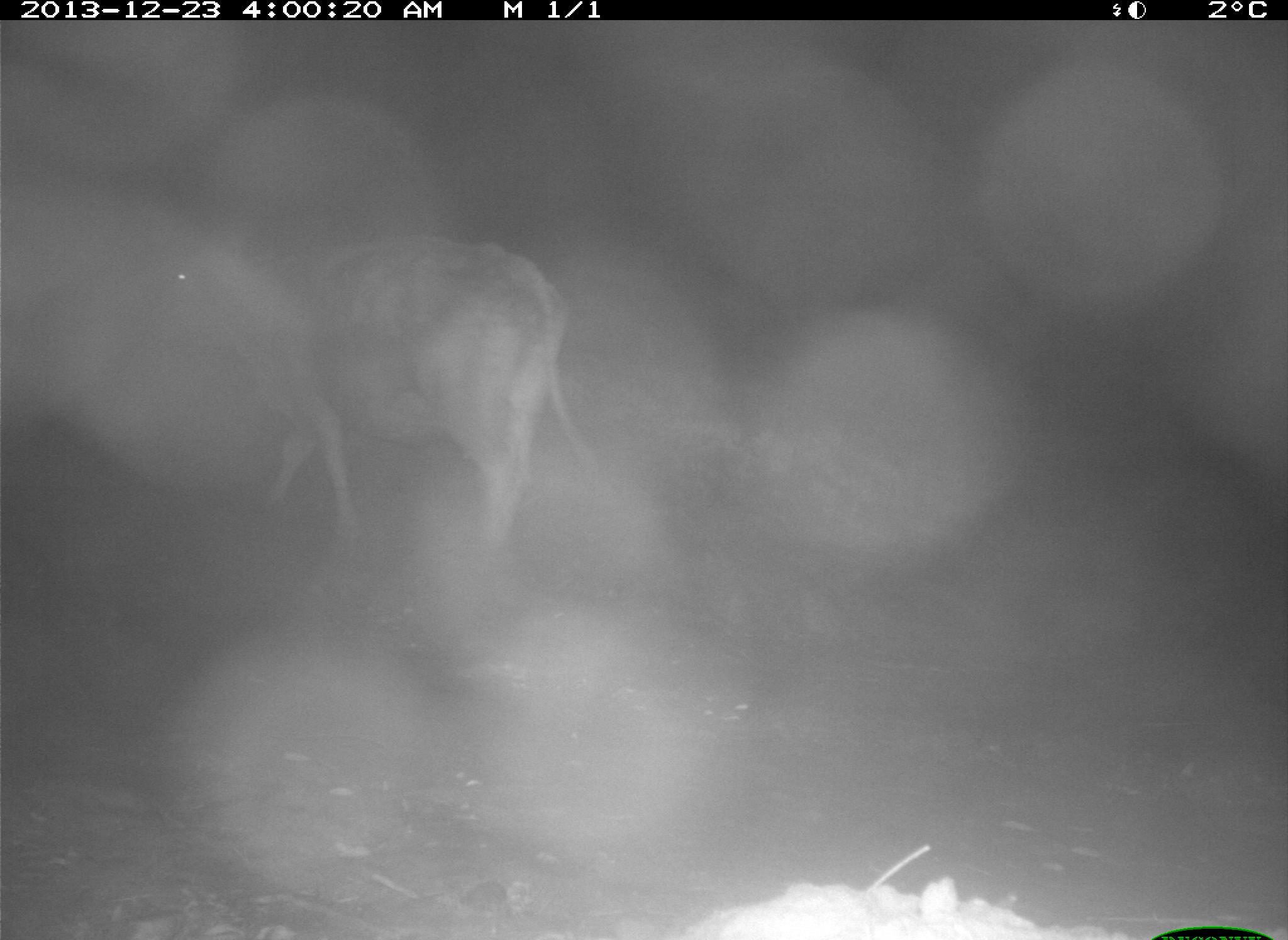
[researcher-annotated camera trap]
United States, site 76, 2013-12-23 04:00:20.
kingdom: Animalia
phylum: Chordata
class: Mammalia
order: Artiodactyla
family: Bovidae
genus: Bos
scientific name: Bos taurus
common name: cow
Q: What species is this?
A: Cow (Bos taurus).